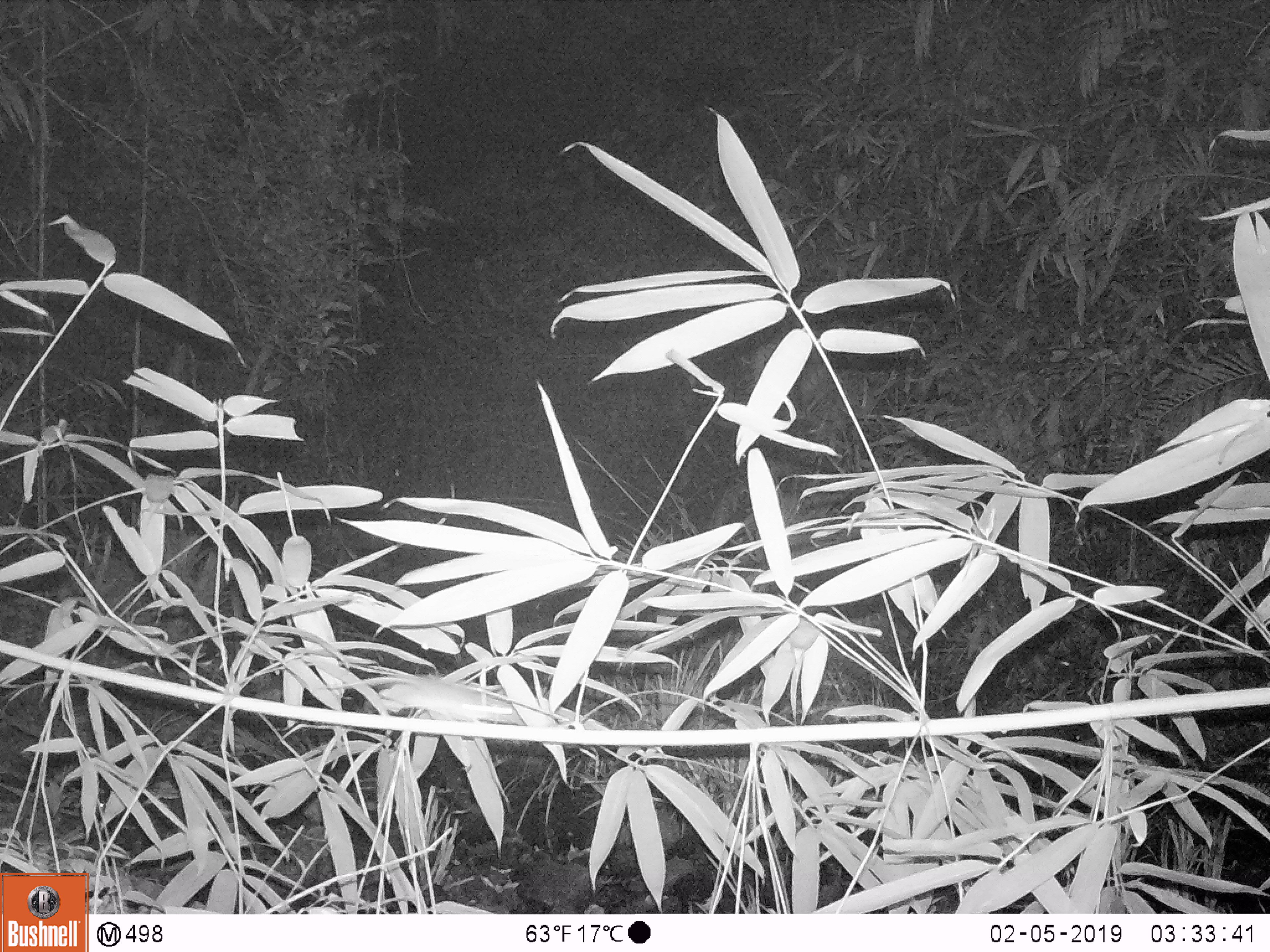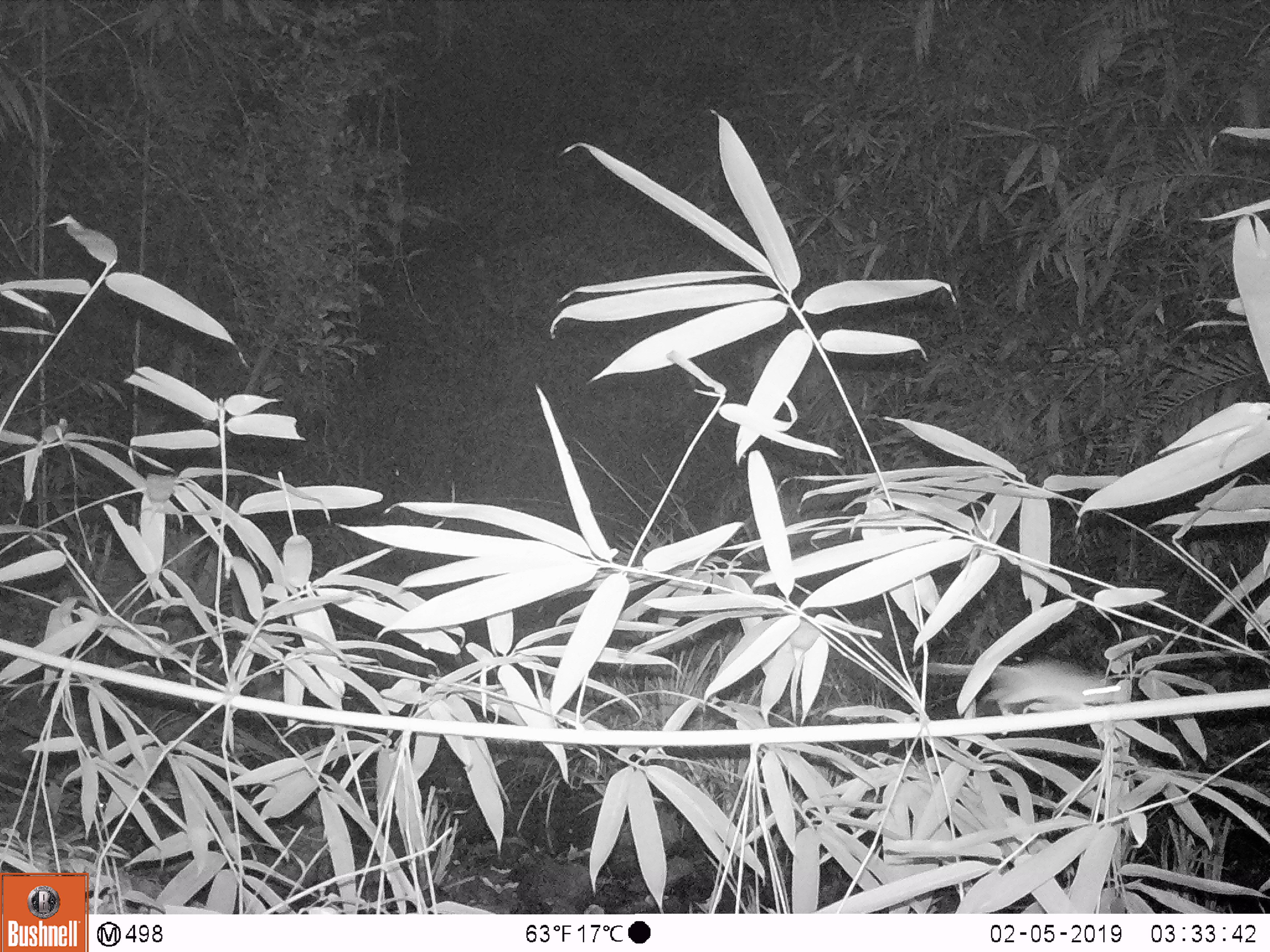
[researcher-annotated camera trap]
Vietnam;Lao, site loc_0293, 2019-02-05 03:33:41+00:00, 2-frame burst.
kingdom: Animalia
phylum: Chordata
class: Mammalia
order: Rodentia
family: Muridae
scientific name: Muridae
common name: old-world mice and rats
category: unidentified murid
Unidentified murid (old-world mice and rats) (Muridae). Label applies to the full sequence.